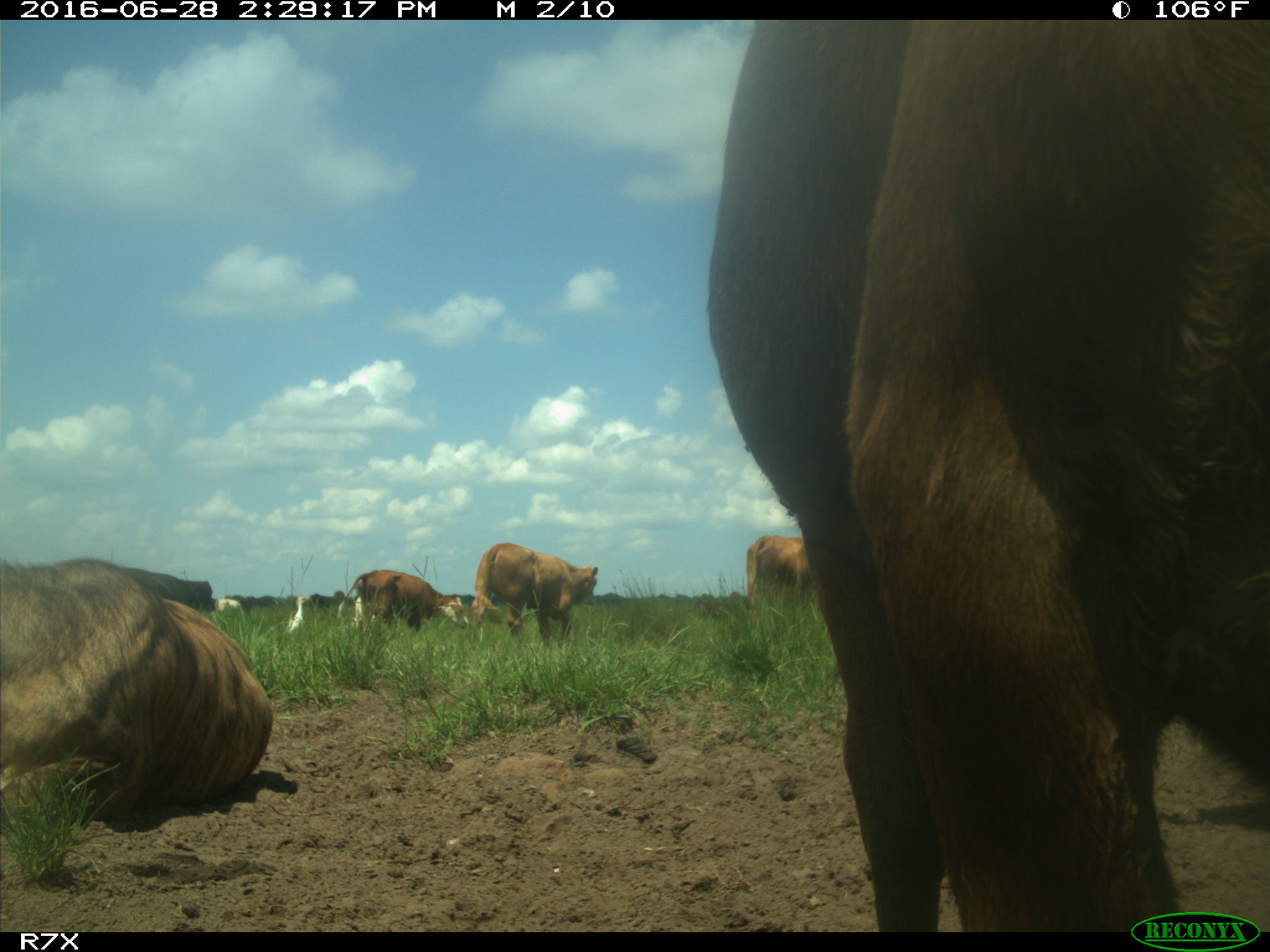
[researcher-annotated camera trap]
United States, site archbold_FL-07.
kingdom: Animalia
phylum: Chordata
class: Mammalia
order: Artiodactyla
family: Bovidae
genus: Bos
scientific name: Bos taurus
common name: domestic cow